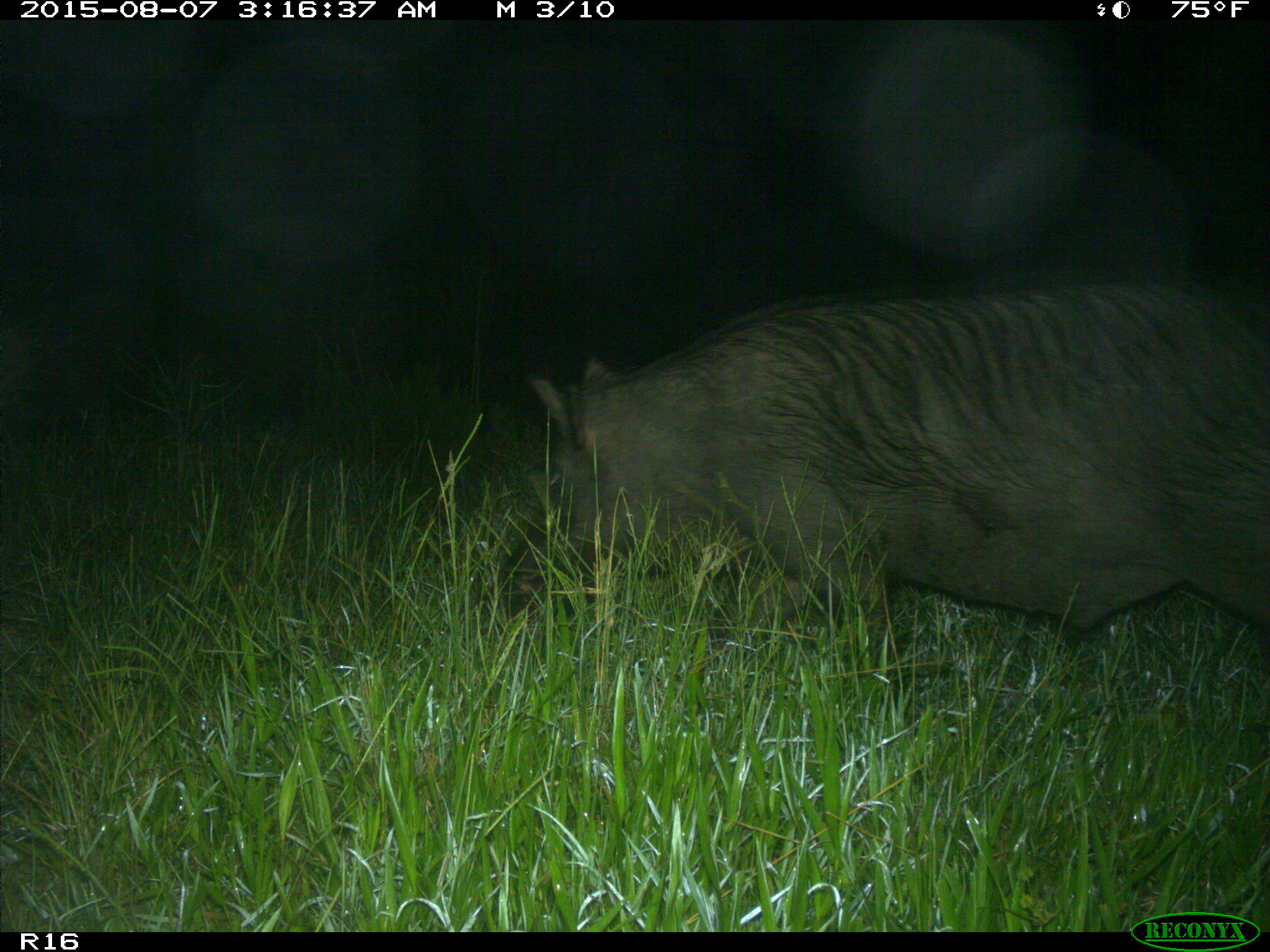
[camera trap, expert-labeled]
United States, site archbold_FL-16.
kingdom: Animalia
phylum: Chordata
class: Mammalia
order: Artiodactyla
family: Suidae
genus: Sus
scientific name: Sus scrofa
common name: wild boar